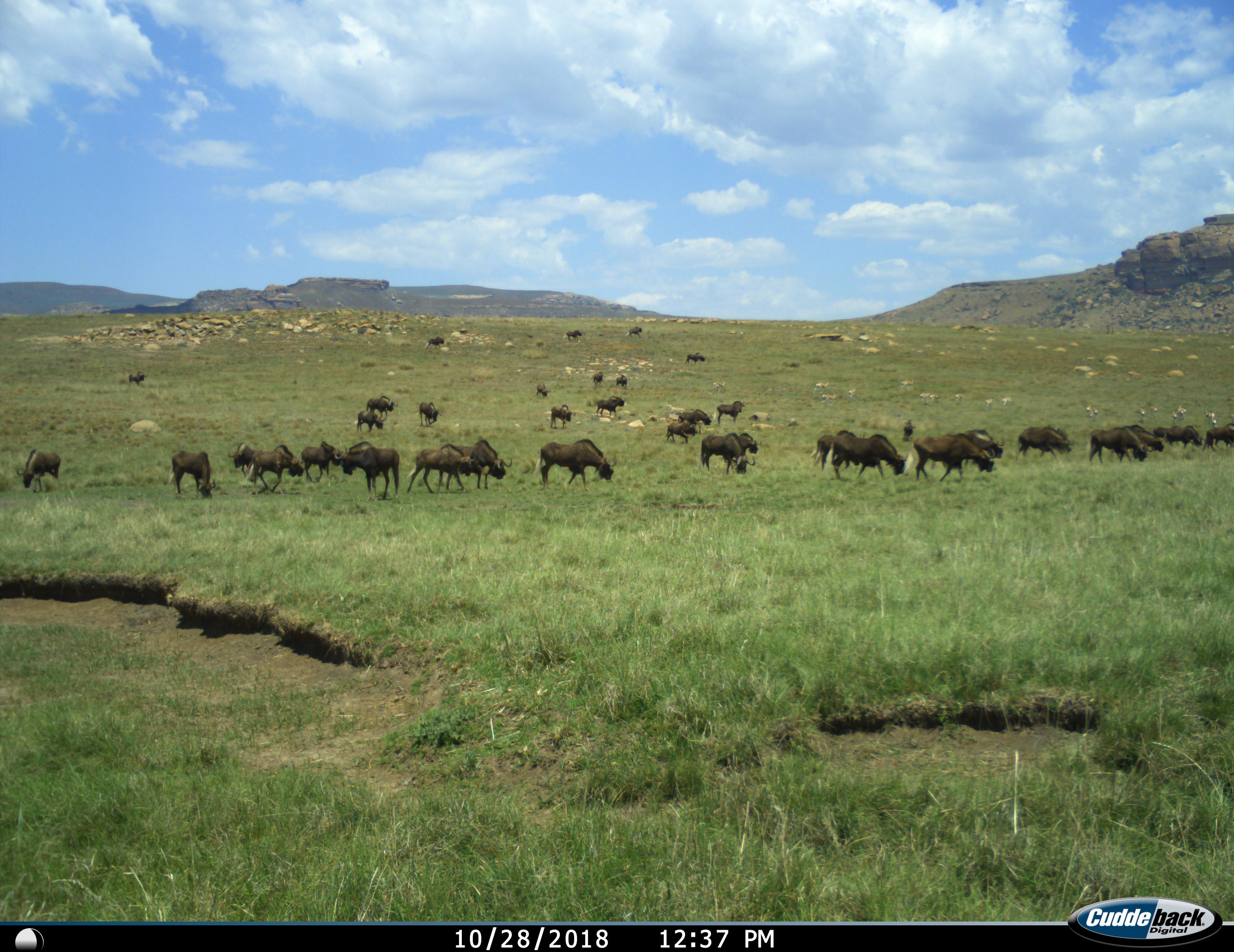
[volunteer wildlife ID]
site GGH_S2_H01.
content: unidentified animal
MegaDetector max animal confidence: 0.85